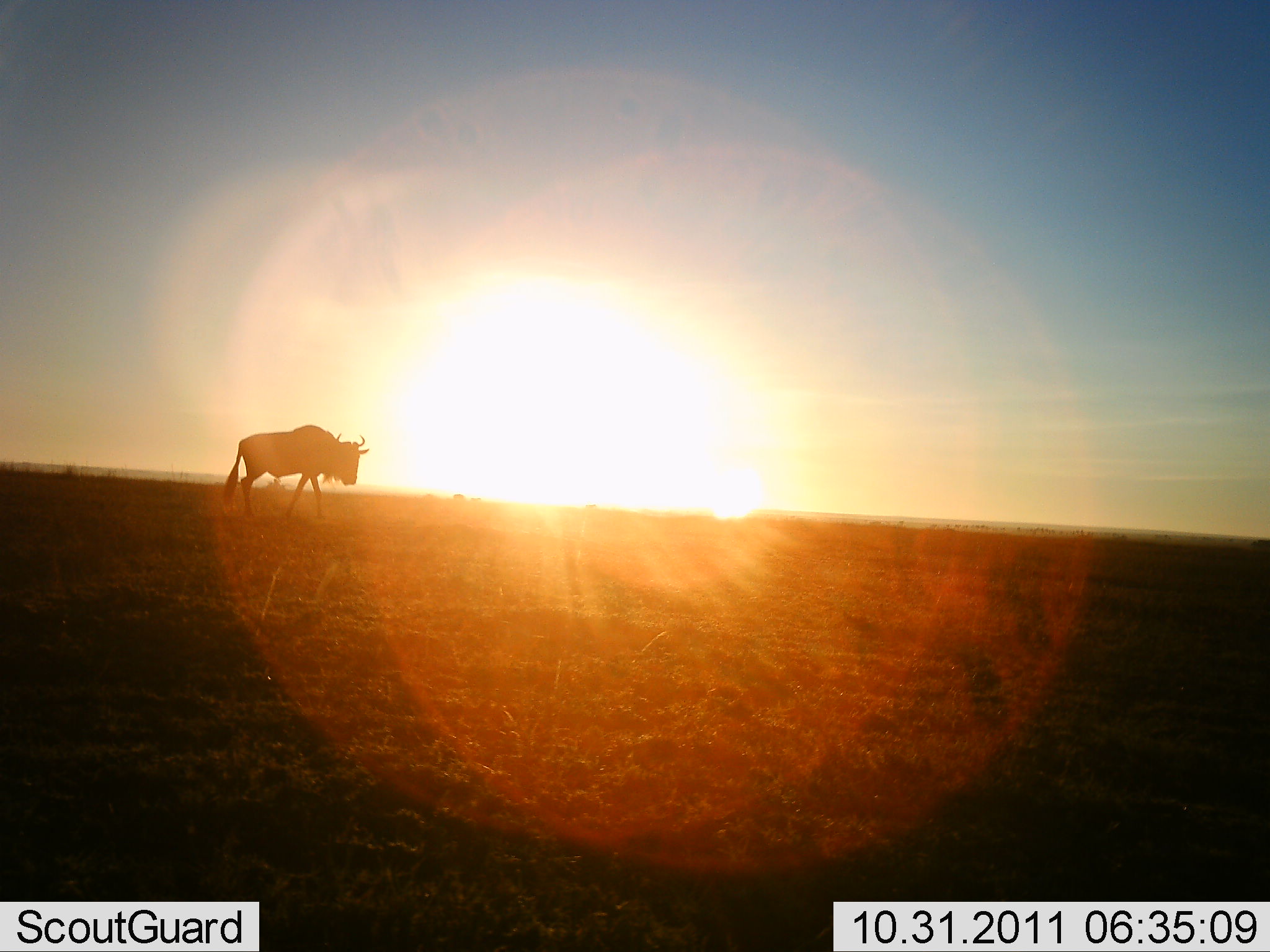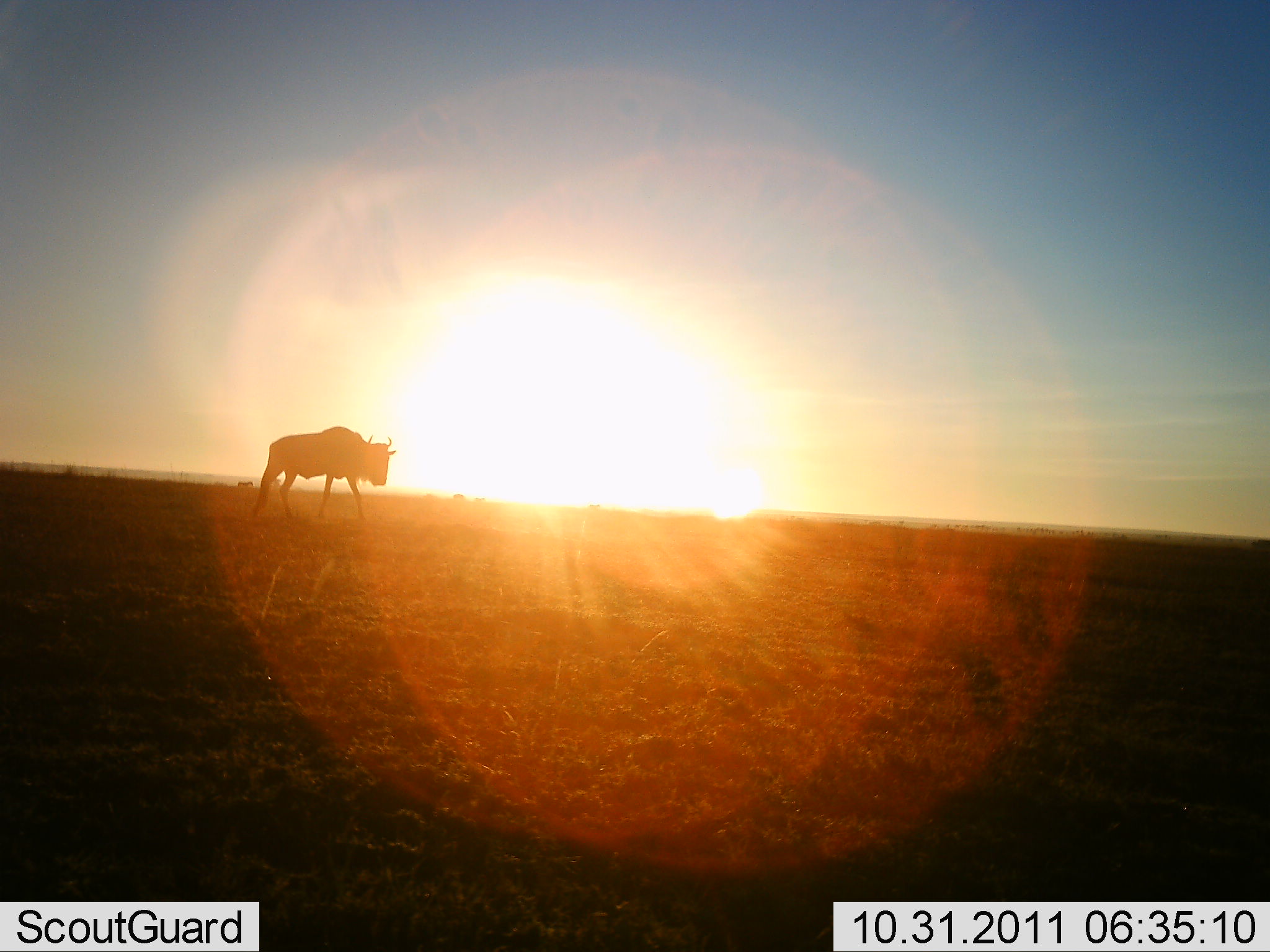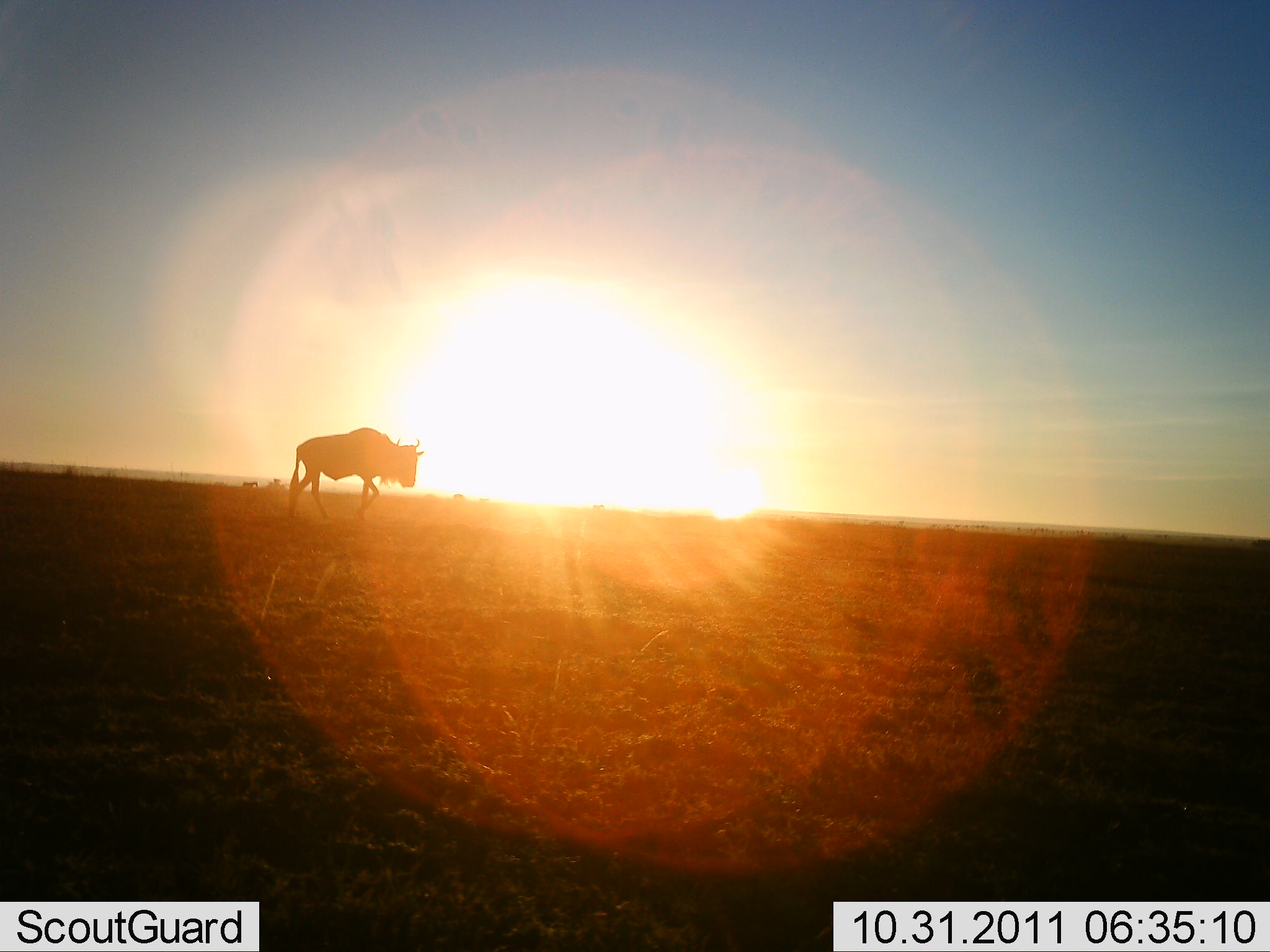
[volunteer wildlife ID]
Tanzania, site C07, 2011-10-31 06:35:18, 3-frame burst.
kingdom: Animalia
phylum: Chordata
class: Mammalia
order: Artiodactyla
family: Bovidae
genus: Connochaetes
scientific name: Connochaetes taurinus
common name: blue wildebeest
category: wildebeest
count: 1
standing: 9%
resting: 0%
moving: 100%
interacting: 0%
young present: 0%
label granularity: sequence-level